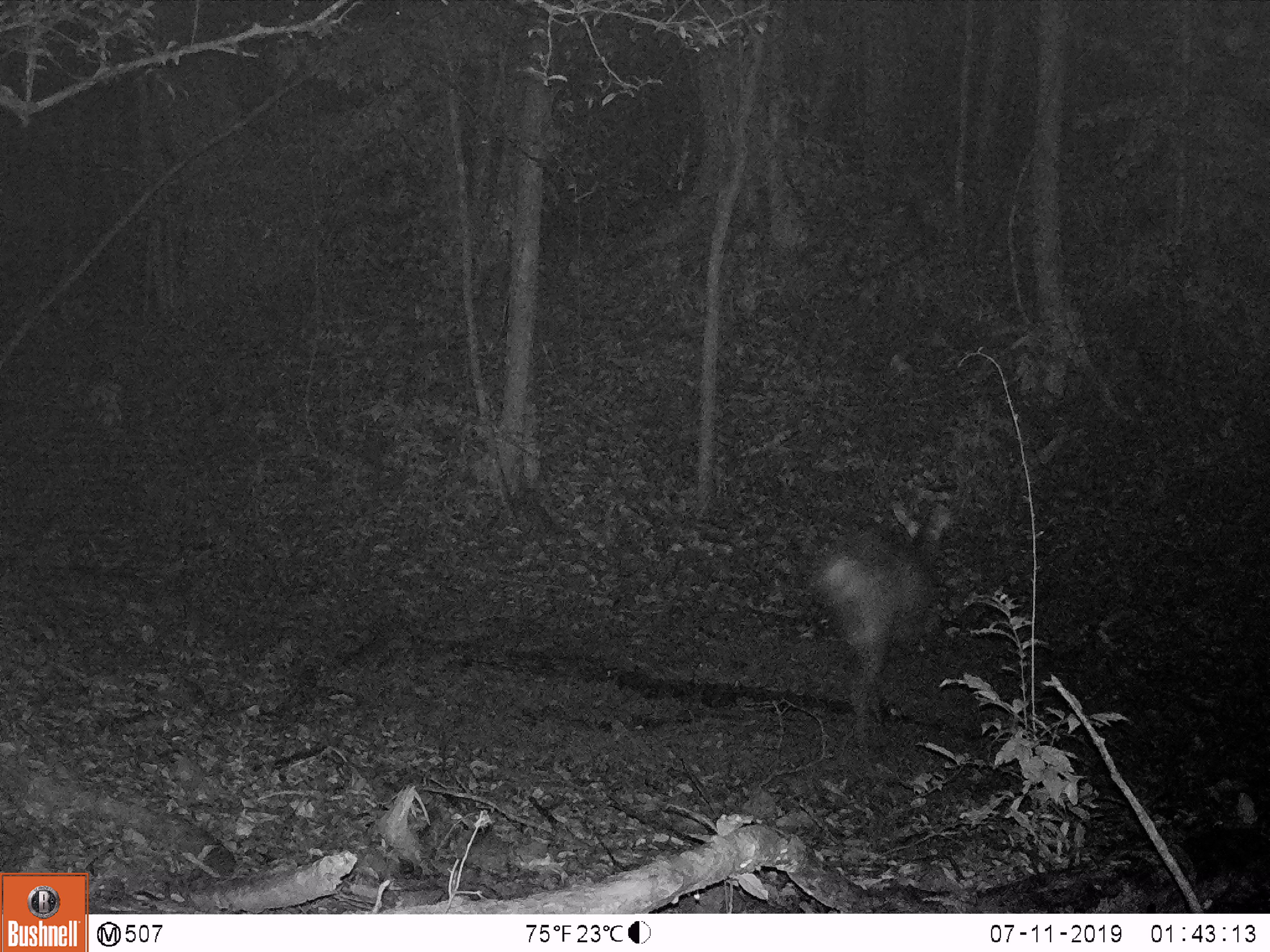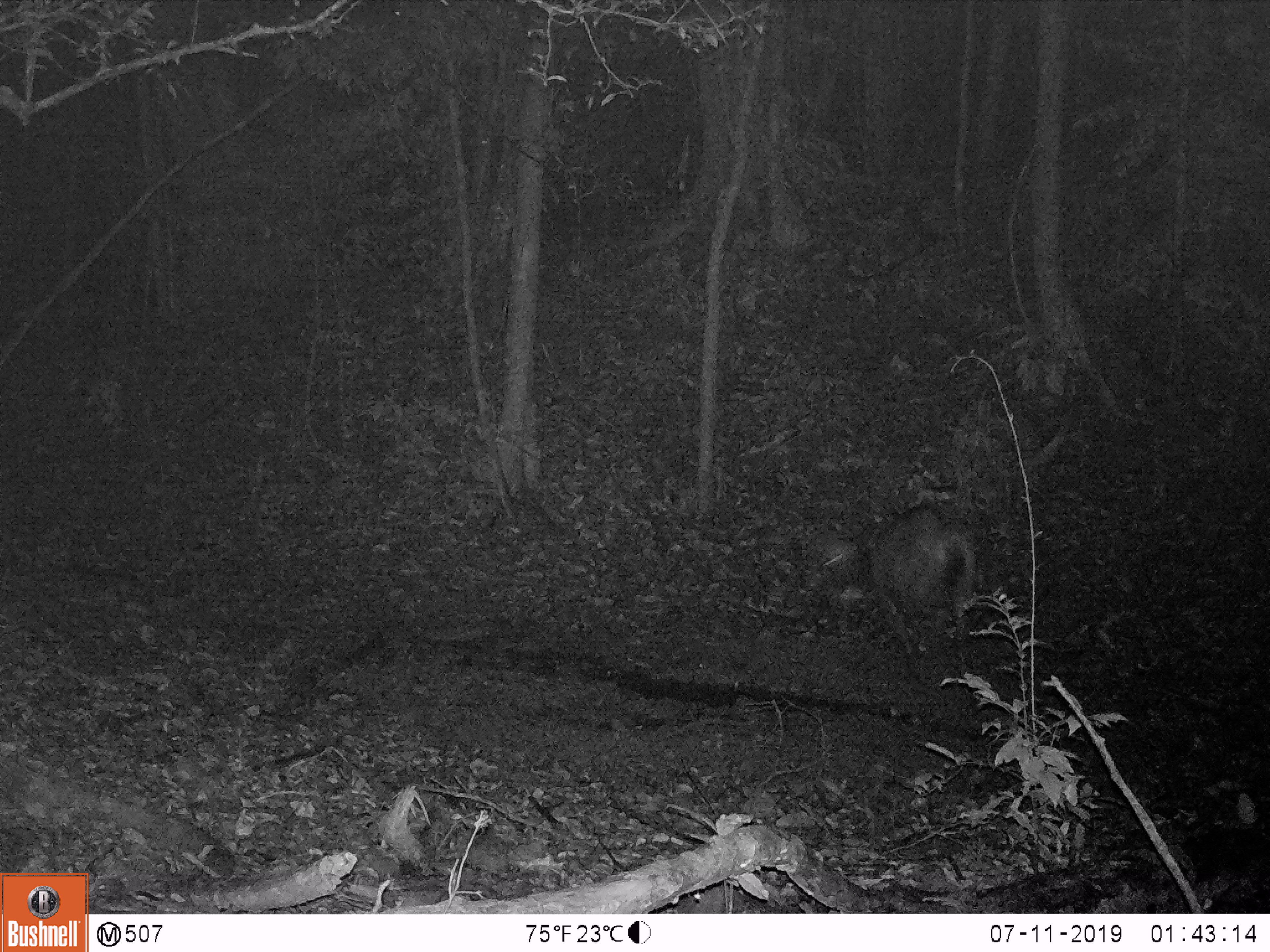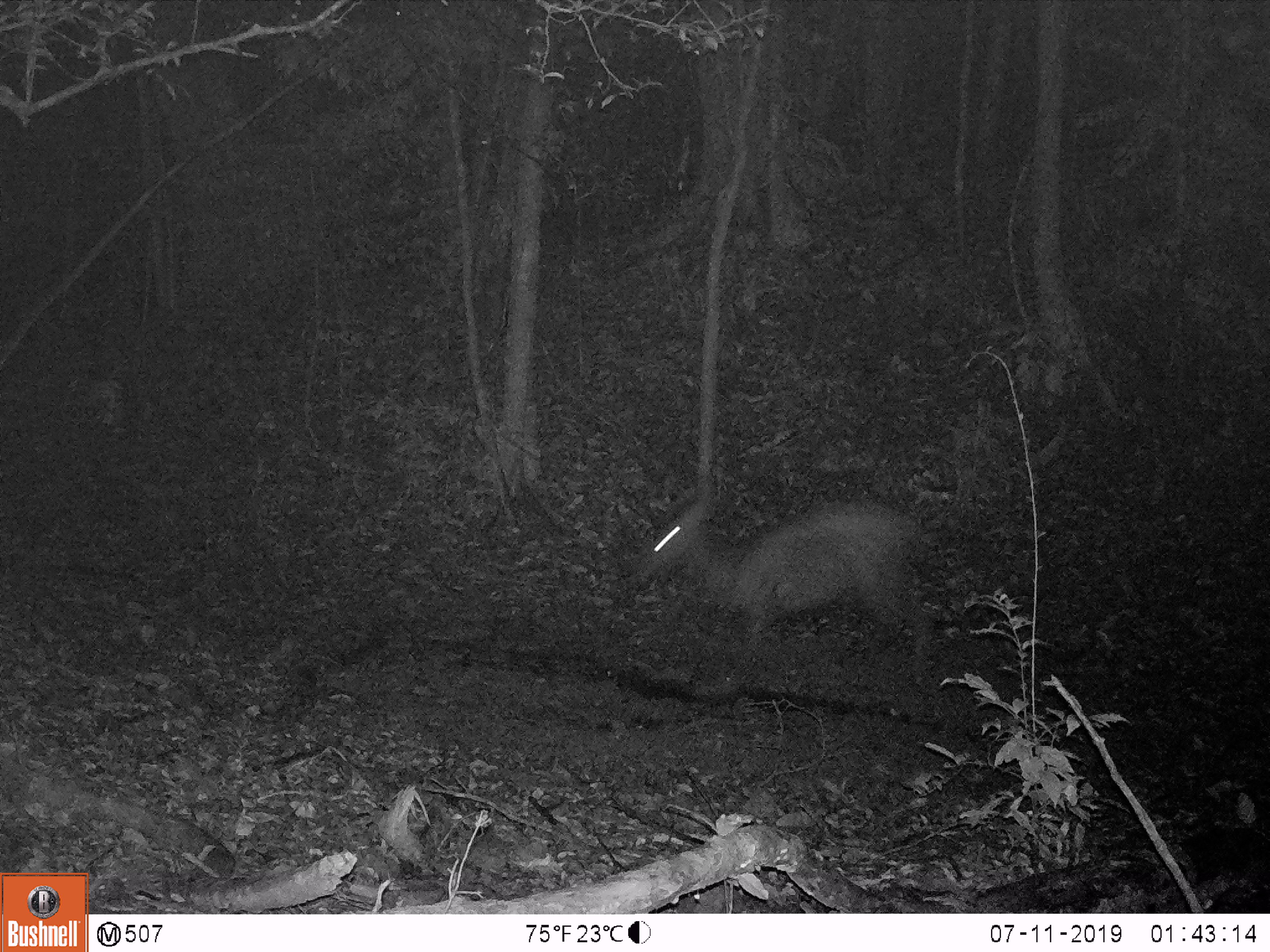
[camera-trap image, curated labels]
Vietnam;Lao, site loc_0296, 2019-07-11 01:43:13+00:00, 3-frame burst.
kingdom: Animalia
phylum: Chordata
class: Mammalia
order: Artiodactyla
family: Cervidae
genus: Rusa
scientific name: Rusa unicolor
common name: sambar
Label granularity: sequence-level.